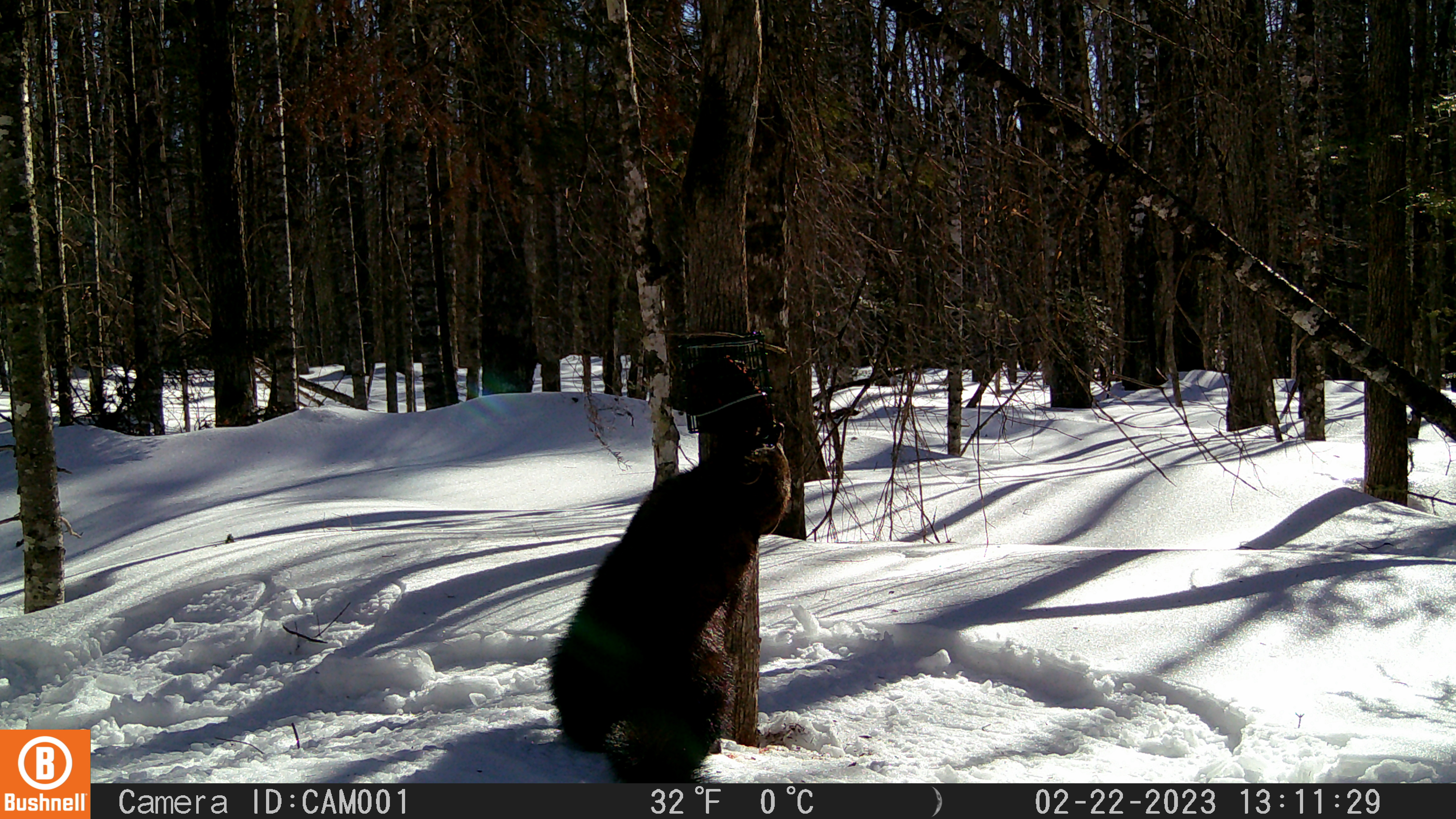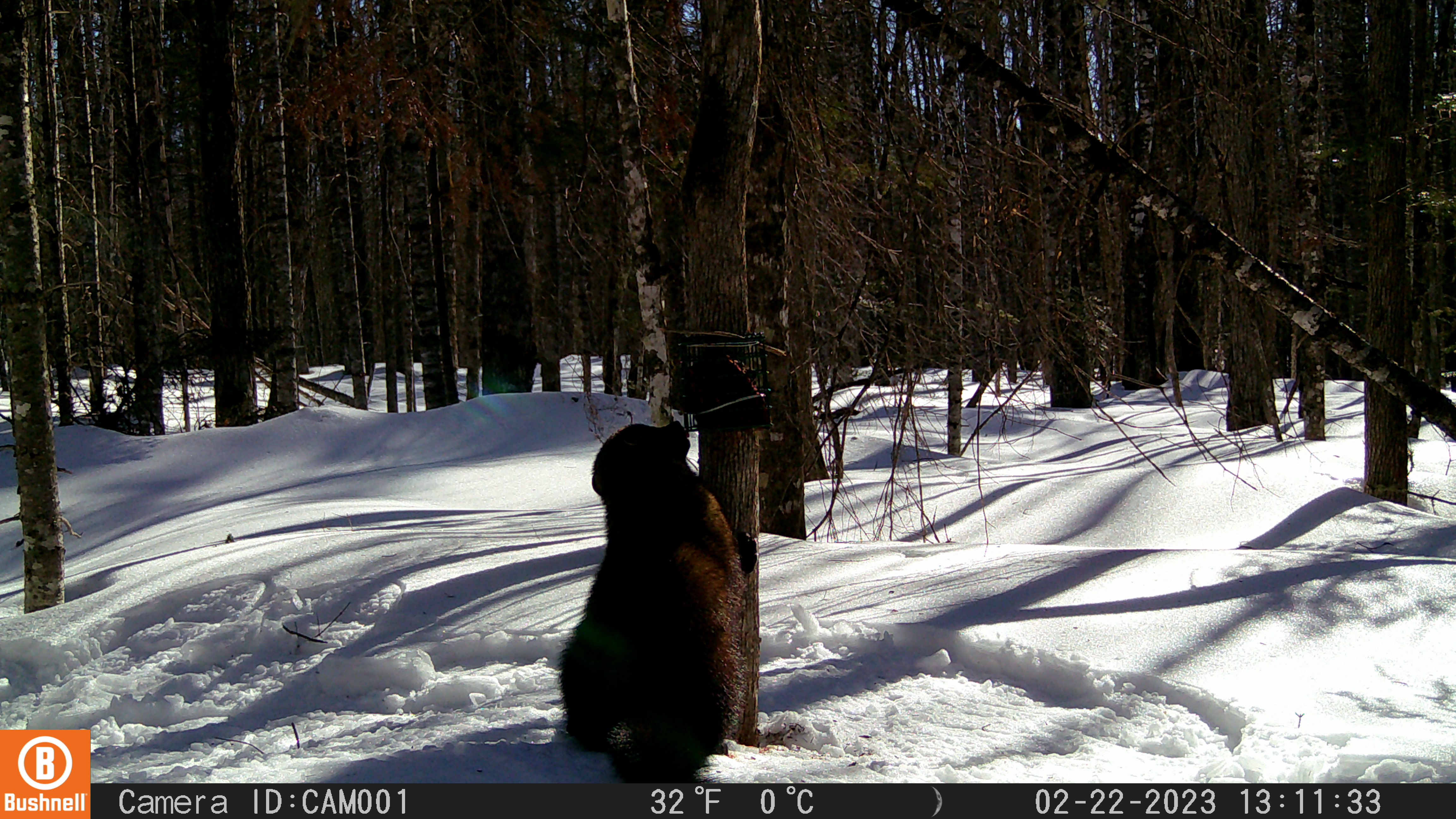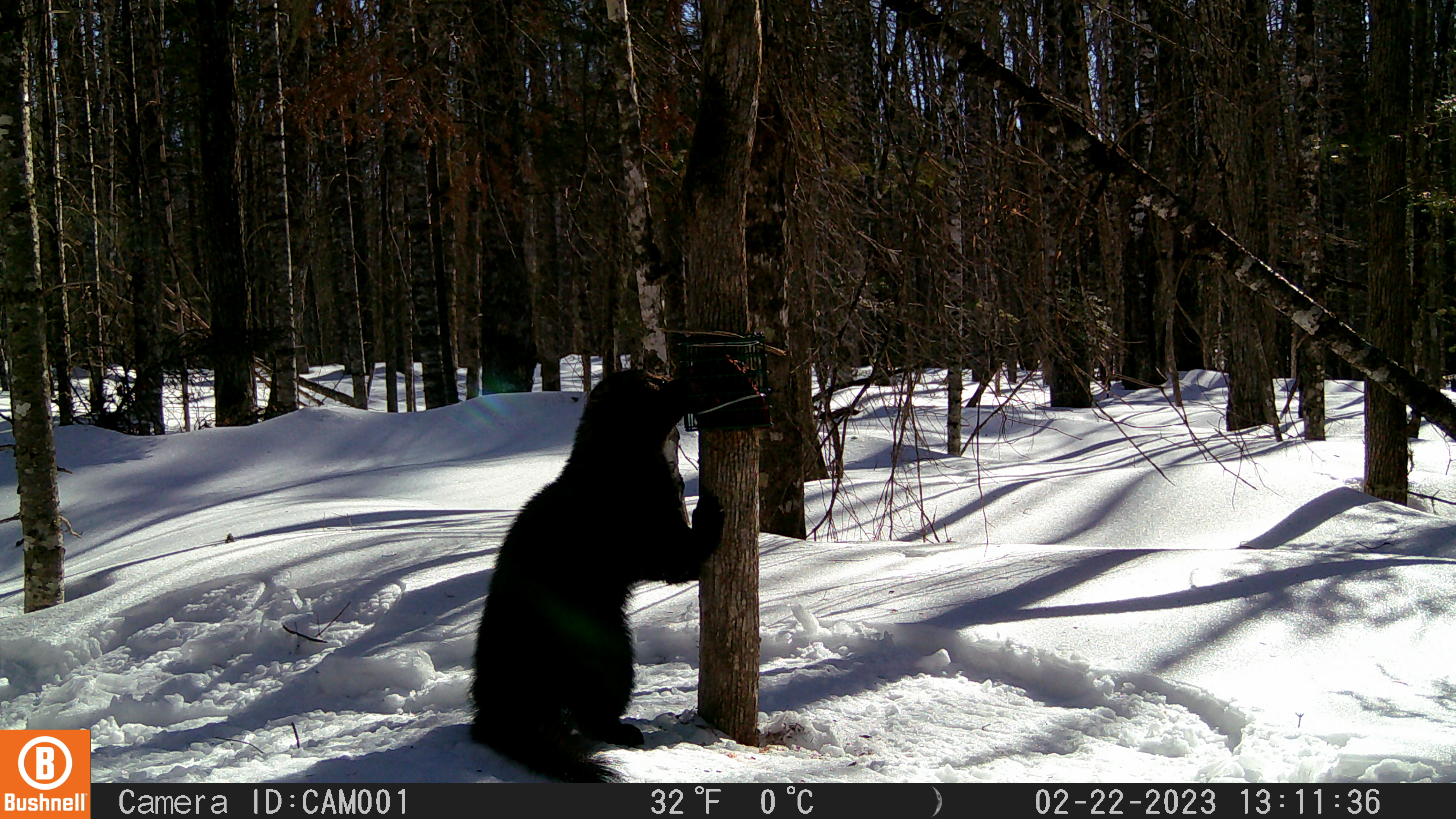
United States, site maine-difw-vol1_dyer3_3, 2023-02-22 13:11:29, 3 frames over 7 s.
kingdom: Animalia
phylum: Chordata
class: Mammalia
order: Carnivora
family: Mustelidae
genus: Pekania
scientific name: Pekania pennanti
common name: fisher